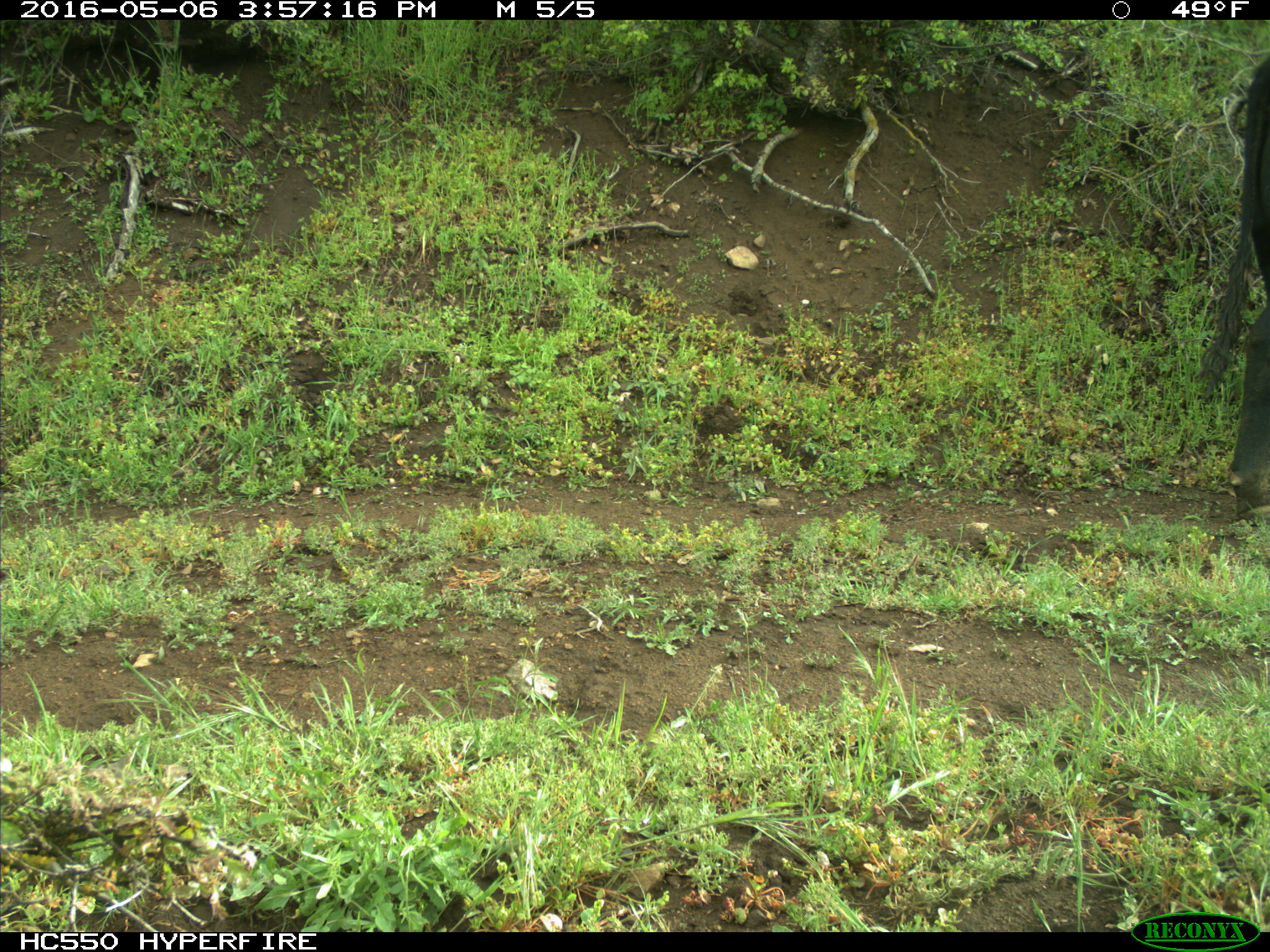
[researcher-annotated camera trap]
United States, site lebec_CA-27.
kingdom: Animalia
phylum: Chordata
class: Mammalia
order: Artiodactyla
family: Bovidae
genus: Bos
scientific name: Bos taurus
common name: domestic cow